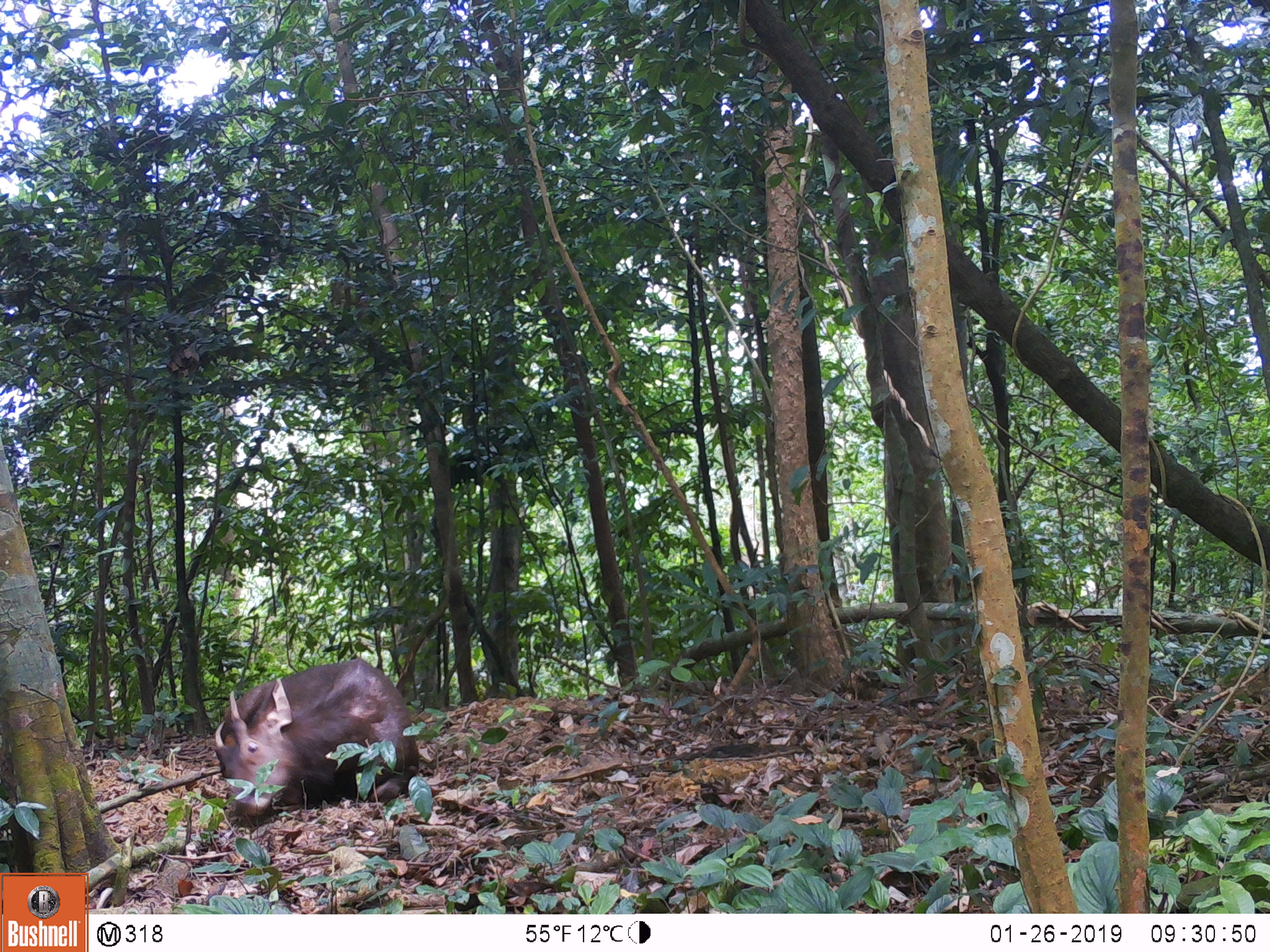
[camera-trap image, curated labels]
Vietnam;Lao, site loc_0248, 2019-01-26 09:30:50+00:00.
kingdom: Animalia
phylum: Chordata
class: Mammalia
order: Artiodactyla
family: Cervidae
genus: Rusa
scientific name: Rusa unicolor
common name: sambar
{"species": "sambar (Rusa unicolor)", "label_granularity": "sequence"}